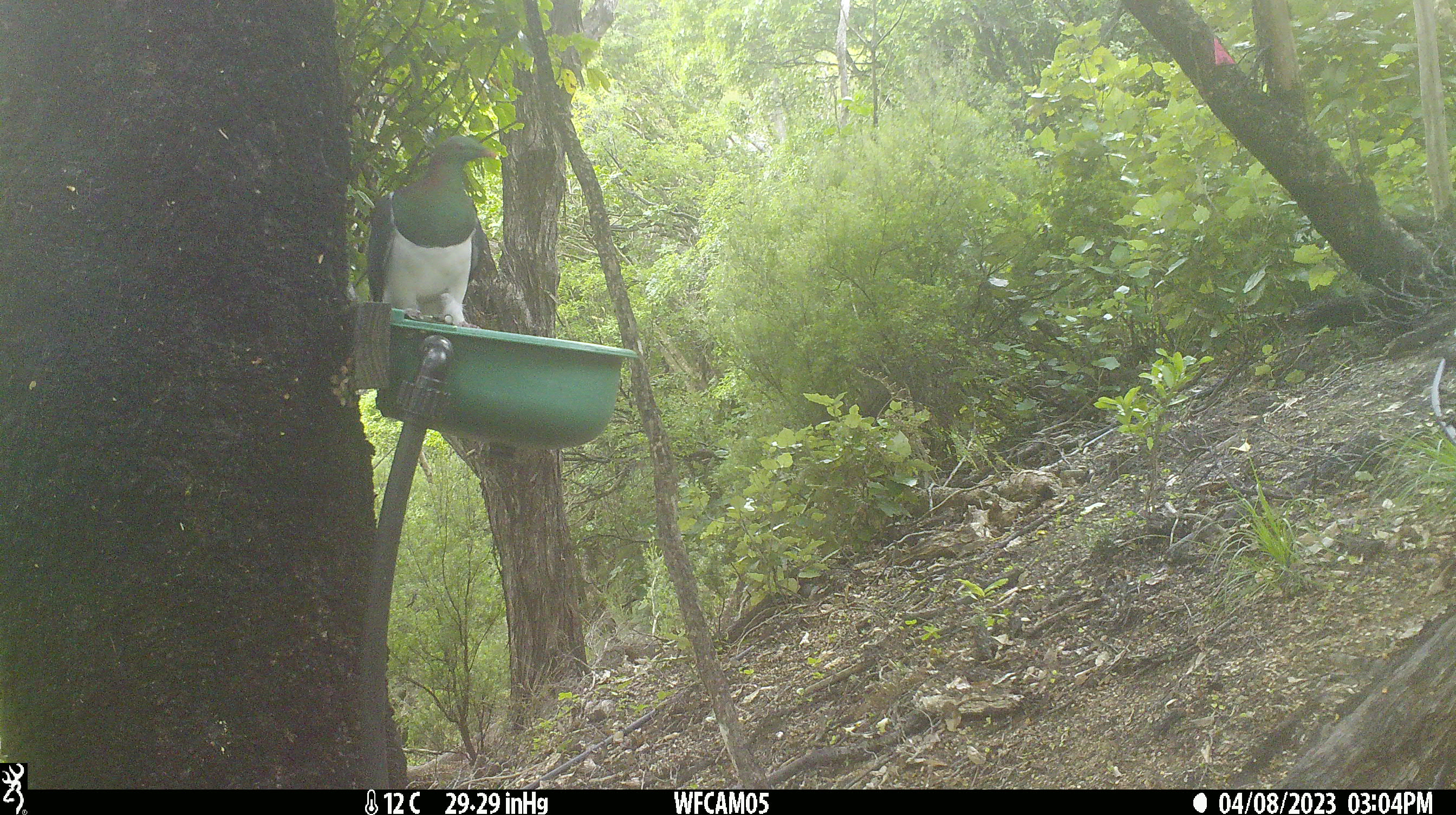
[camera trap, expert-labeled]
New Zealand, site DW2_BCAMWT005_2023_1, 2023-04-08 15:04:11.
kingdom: Animalia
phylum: Chordata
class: Aves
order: Columbiformes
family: Columbidae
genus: Hemiphaga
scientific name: Hemiphaga novaeseelandiae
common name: new zealand pigeon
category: kereru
Kereru (new zealand pigeon) (Hemiphaga novaeseelandiae).